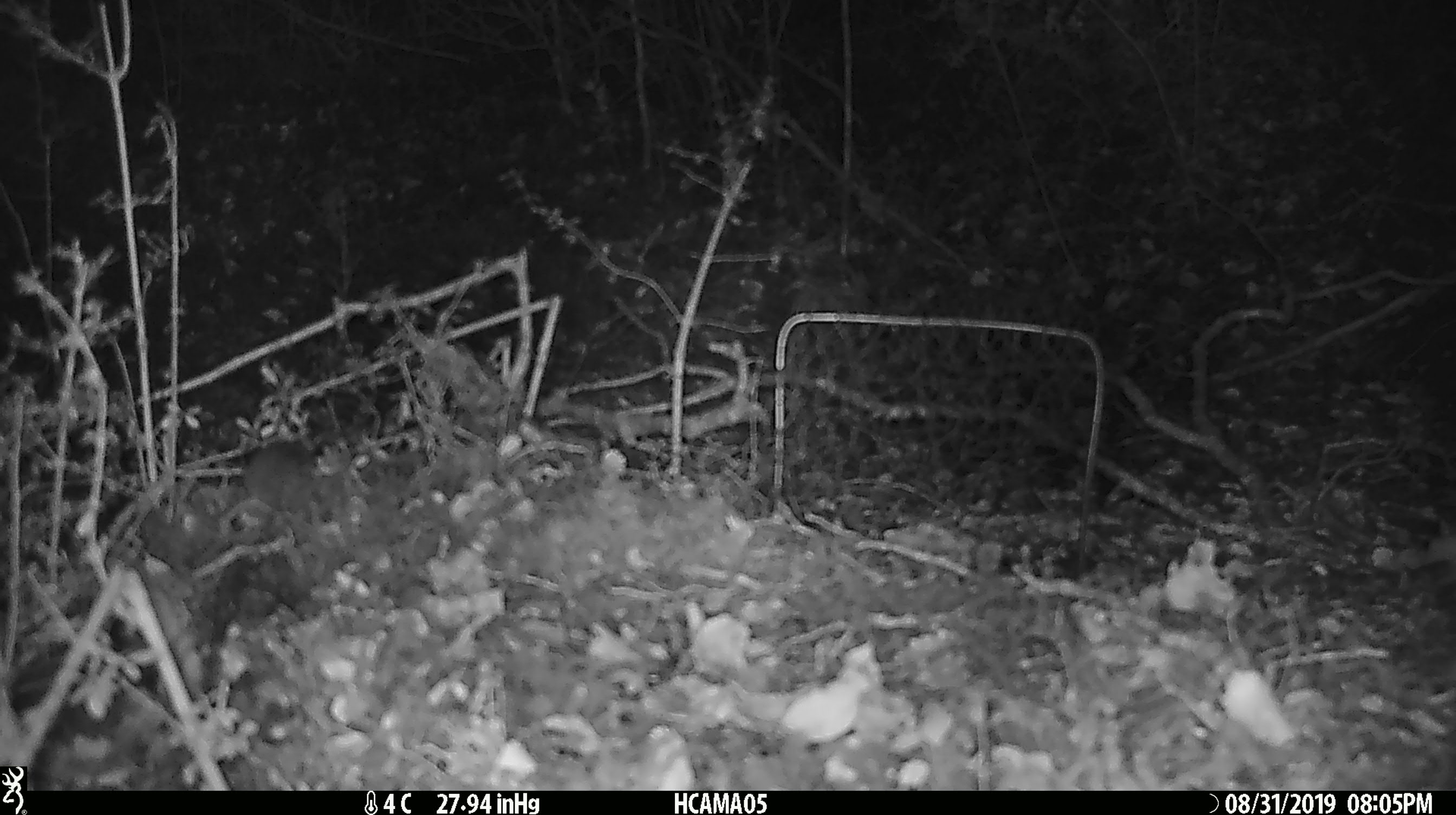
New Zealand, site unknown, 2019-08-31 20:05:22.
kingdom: Animalia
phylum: Chordata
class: Mammalia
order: Rodentia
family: Muridae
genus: Mus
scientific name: Mus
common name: mouse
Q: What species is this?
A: Mouse (Mus).